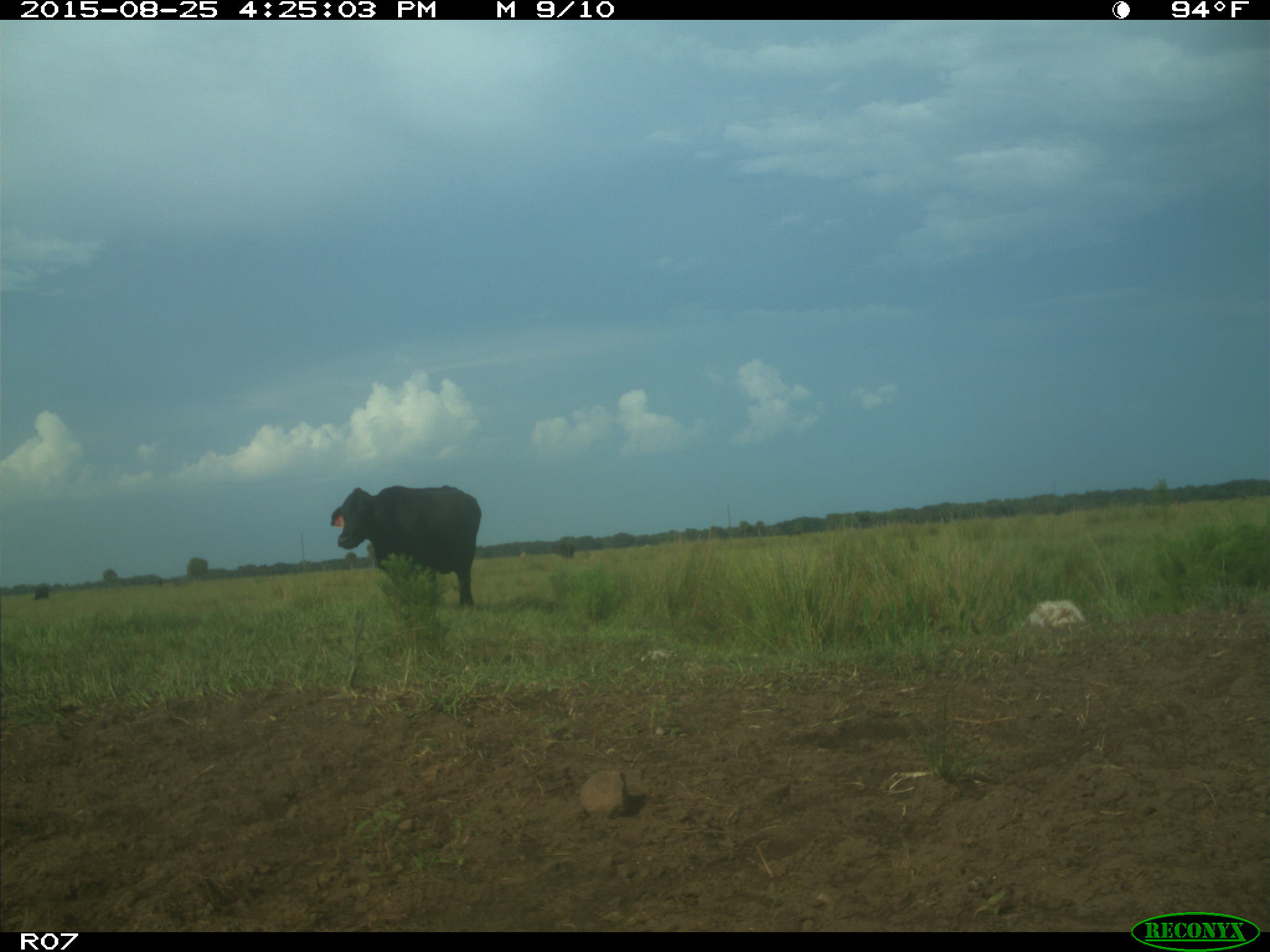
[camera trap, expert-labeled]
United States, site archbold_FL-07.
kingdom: Animalia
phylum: Chordata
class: Mammalia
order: Artiodactyla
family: Bovidae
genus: Bos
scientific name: Bos taurus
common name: domestic cow